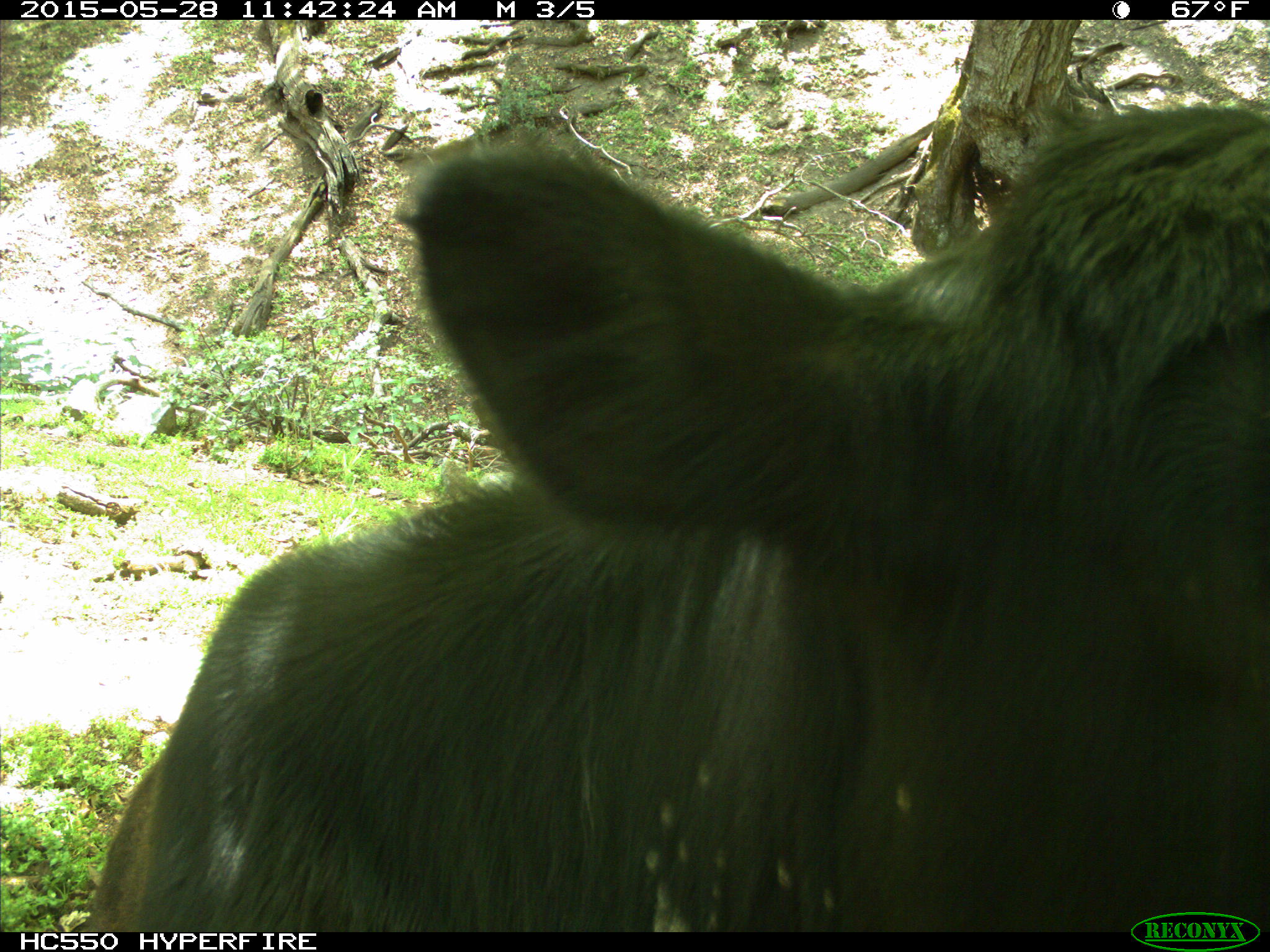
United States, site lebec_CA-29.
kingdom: Animalia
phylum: Chordata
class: Mammalia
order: Artiodactyla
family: Bovidae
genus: Bos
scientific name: Bos taurus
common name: domestic cow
Bos taurus (domestic cow).